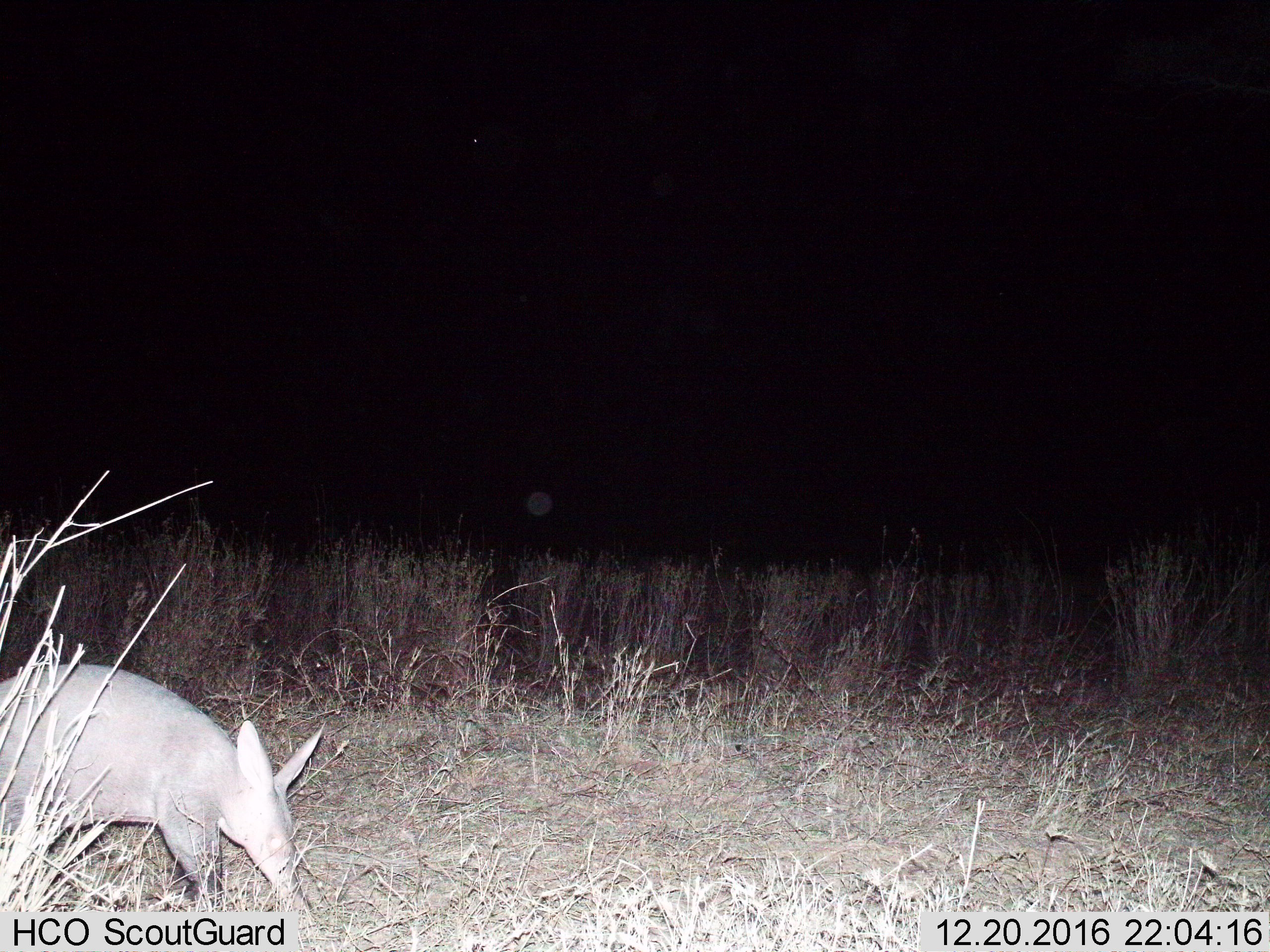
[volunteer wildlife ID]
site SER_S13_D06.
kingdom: Animalia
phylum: Chordata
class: Mammalia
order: Tubulidentata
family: Orycteropodidae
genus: Orycteropus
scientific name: Orycteropus afer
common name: aardvark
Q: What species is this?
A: Aardvark (Orycteropus afer).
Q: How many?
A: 1.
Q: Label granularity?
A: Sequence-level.